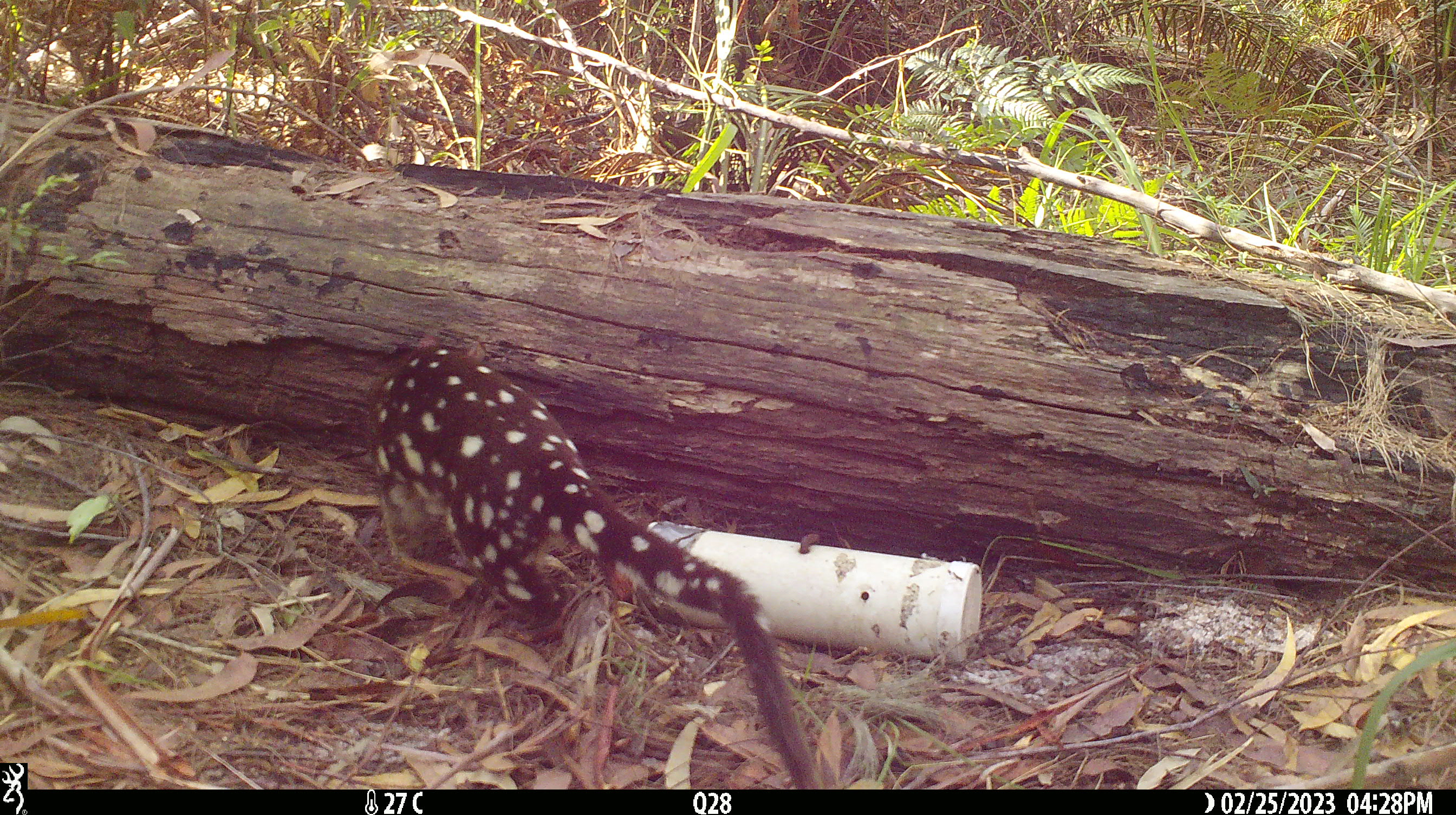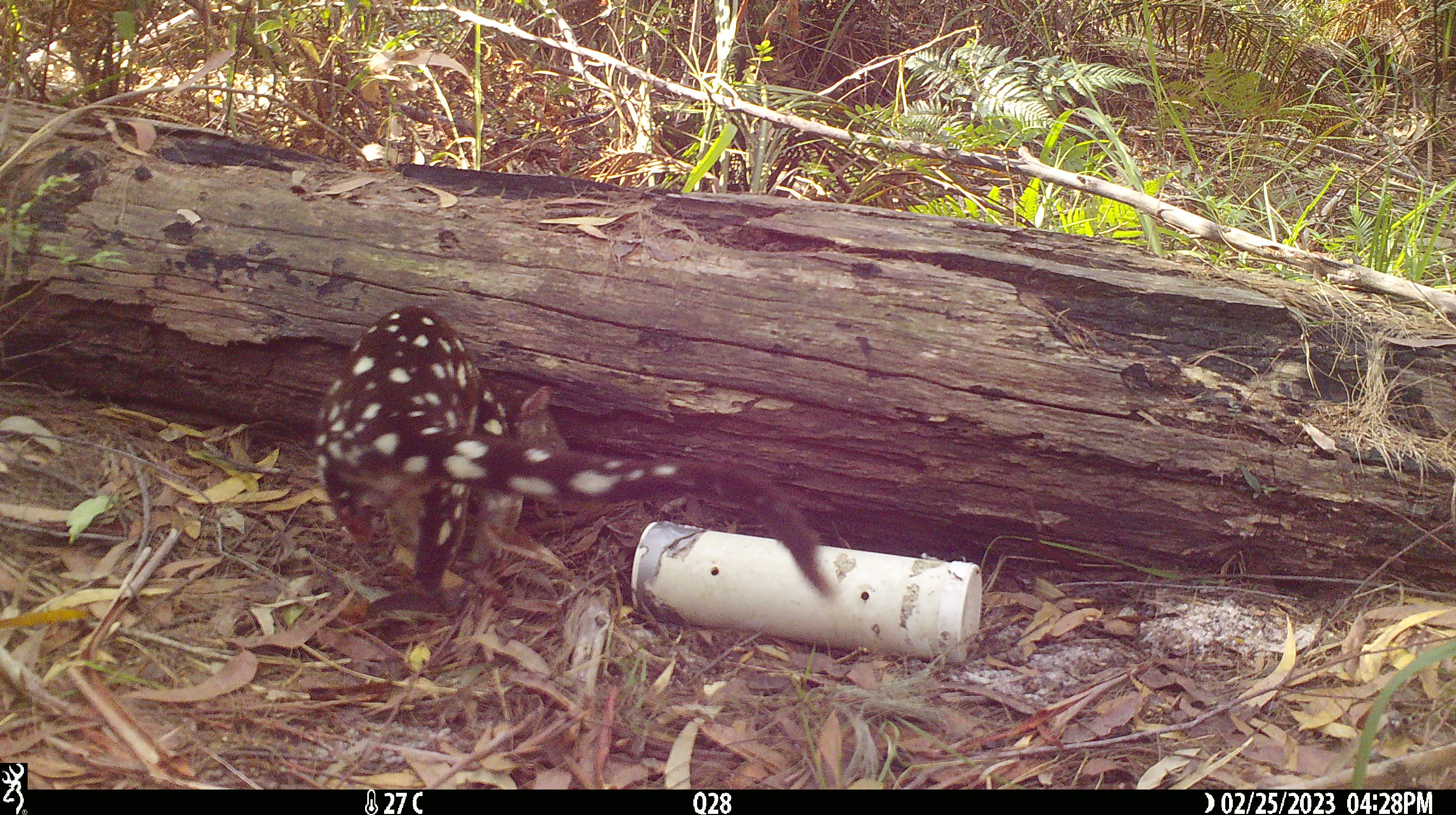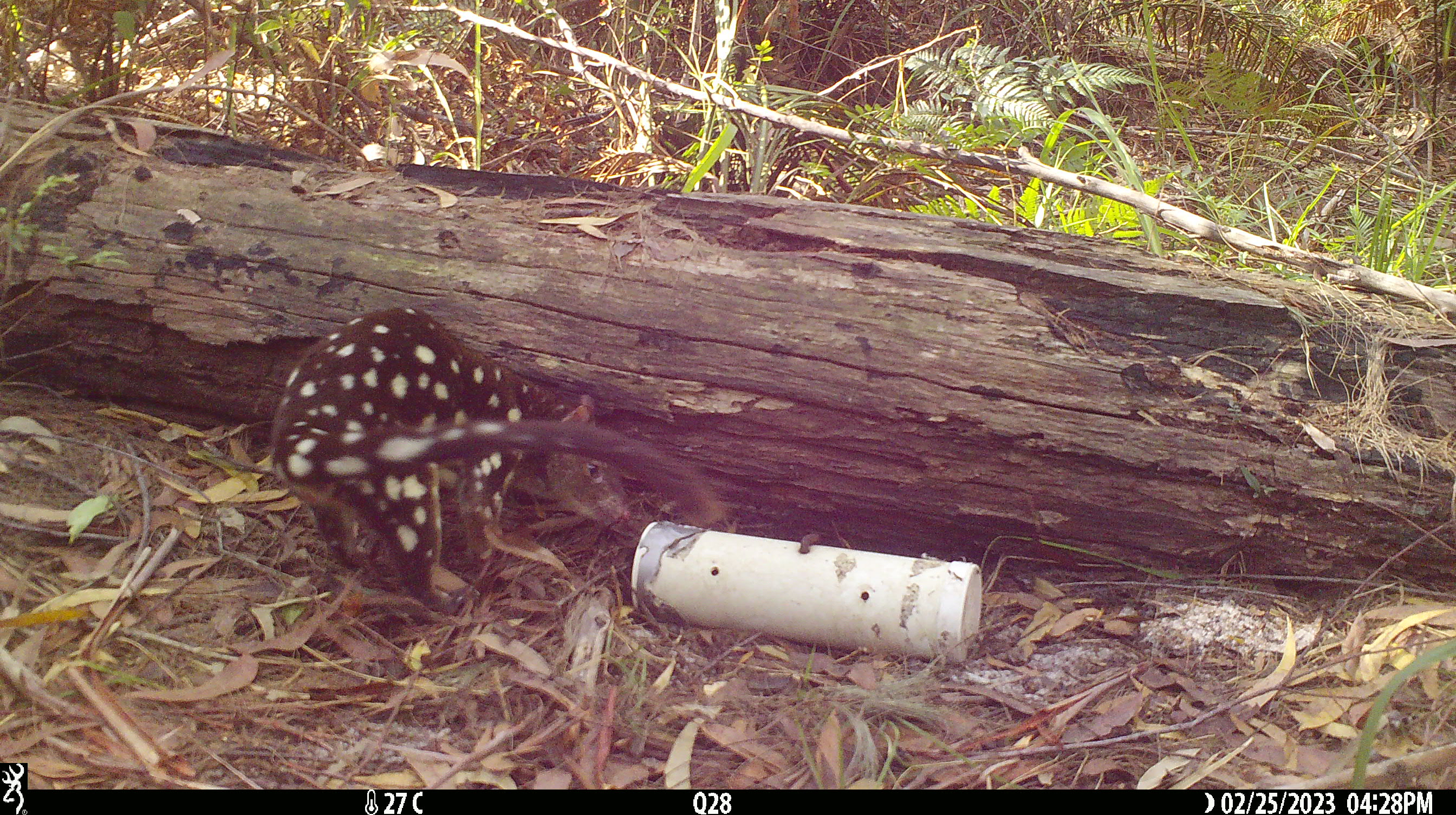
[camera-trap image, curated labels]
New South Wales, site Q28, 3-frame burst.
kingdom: Animalia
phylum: Chordata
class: Mammalia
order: Dasyuromorphia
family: Dasyuridae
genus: Dasyurus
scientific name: Dasyurus maculatus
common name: spotted-tailed quoll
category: quoll